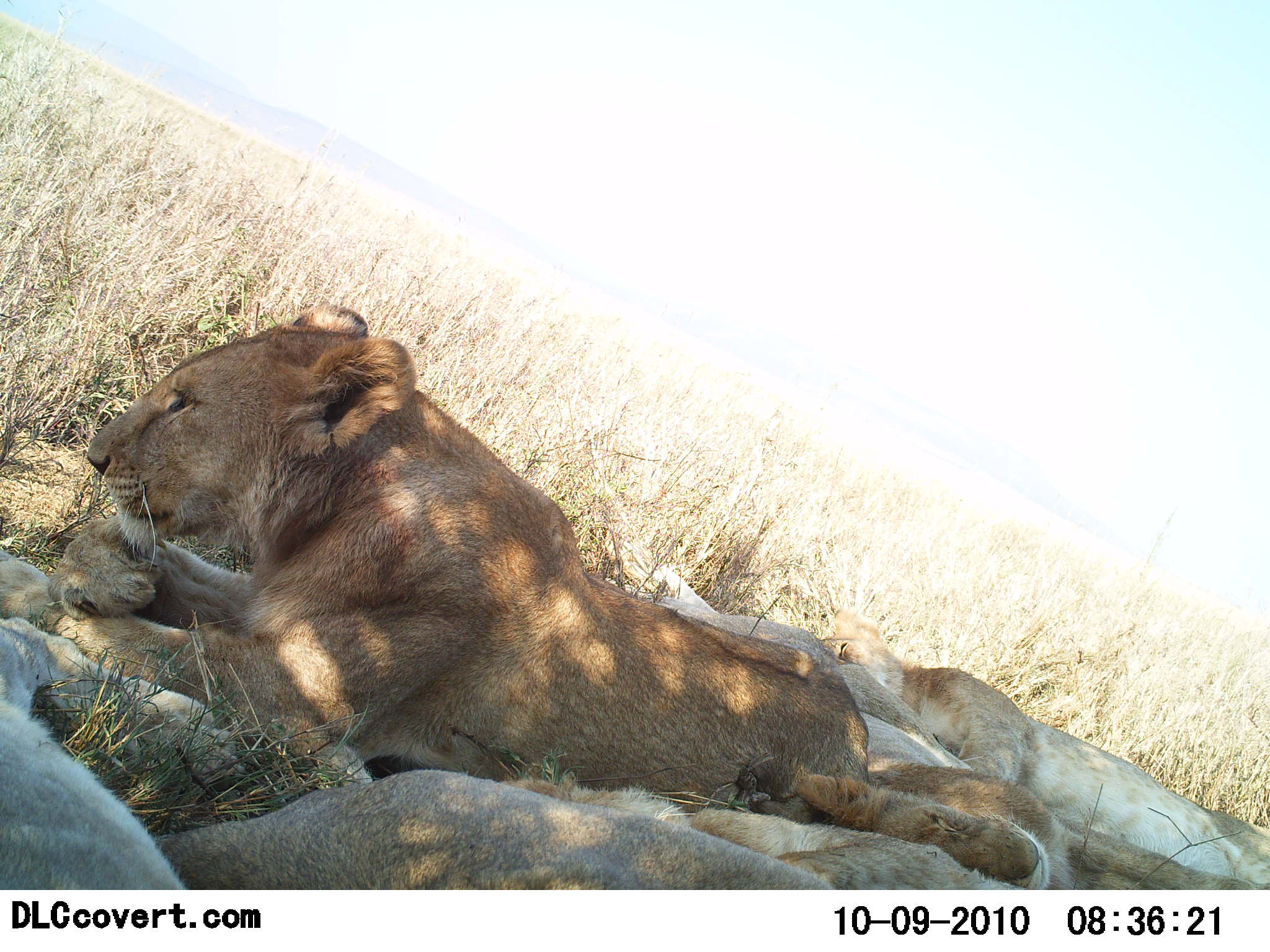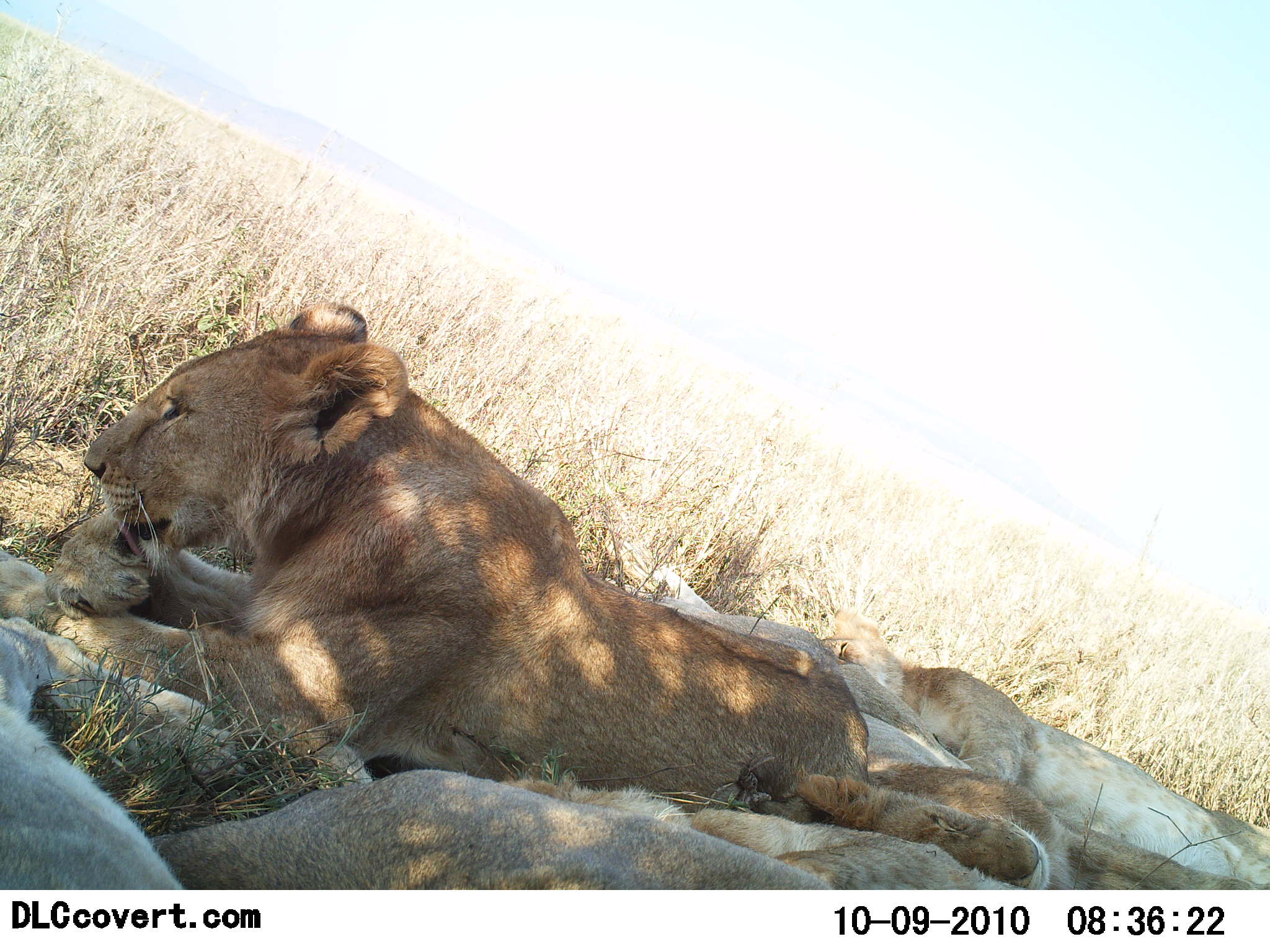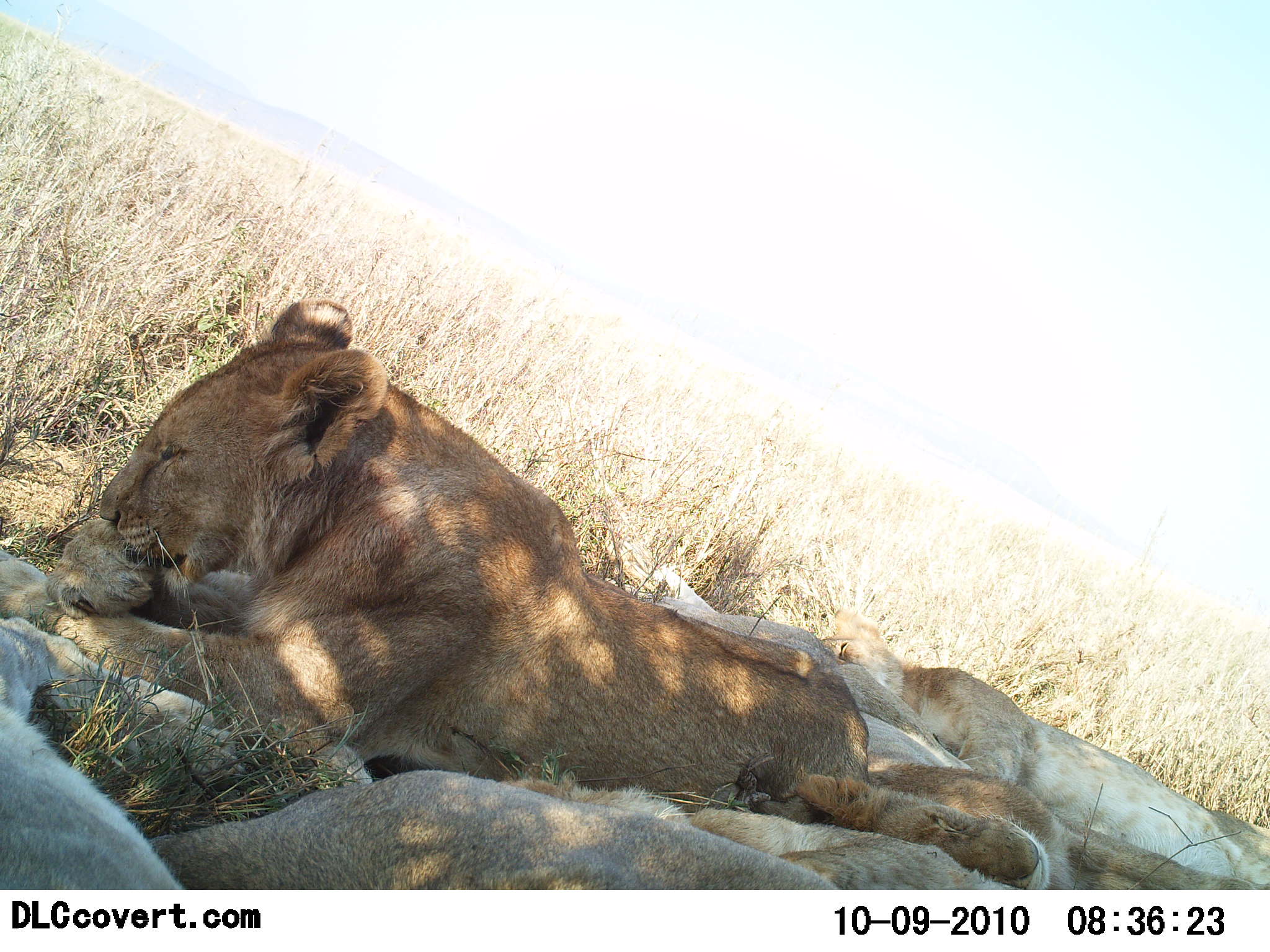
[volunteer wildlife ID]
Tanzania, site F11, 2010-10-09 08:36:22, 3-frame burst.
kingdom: Animalia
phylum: Chordata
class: Mammalia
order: Carnivora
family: Felidae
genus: Panthera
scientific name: Panthera leo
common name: lion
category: lionfemale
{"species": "lionfemale (lion) (Panthera leo)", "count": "3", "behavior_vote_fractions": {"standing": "0%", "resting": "100%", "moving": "0%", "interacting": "7%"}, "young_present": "0%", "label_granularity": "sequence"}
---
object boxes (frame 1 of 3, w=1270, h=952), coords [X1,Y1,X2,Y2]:
animal: [0,306,866,829]; [822,605,1270,891]; [150,769,1018,891]; [795,759,1270,889]; [2,618,185,891]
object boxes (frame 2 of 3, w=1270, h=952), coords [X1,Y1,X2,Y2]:
animal: [0,303,871,827]; [822,608,1270,891]; [152,771,828,892]; [793,755,1261,892]; [0,619,236,889]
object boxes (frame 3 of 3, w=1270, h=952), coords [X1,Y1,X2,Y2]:
animal: [0,299,869,824]; [817,613,1270,891]; [134,770,839,891]; [753,754,1255,891]; [0,618,245,889]